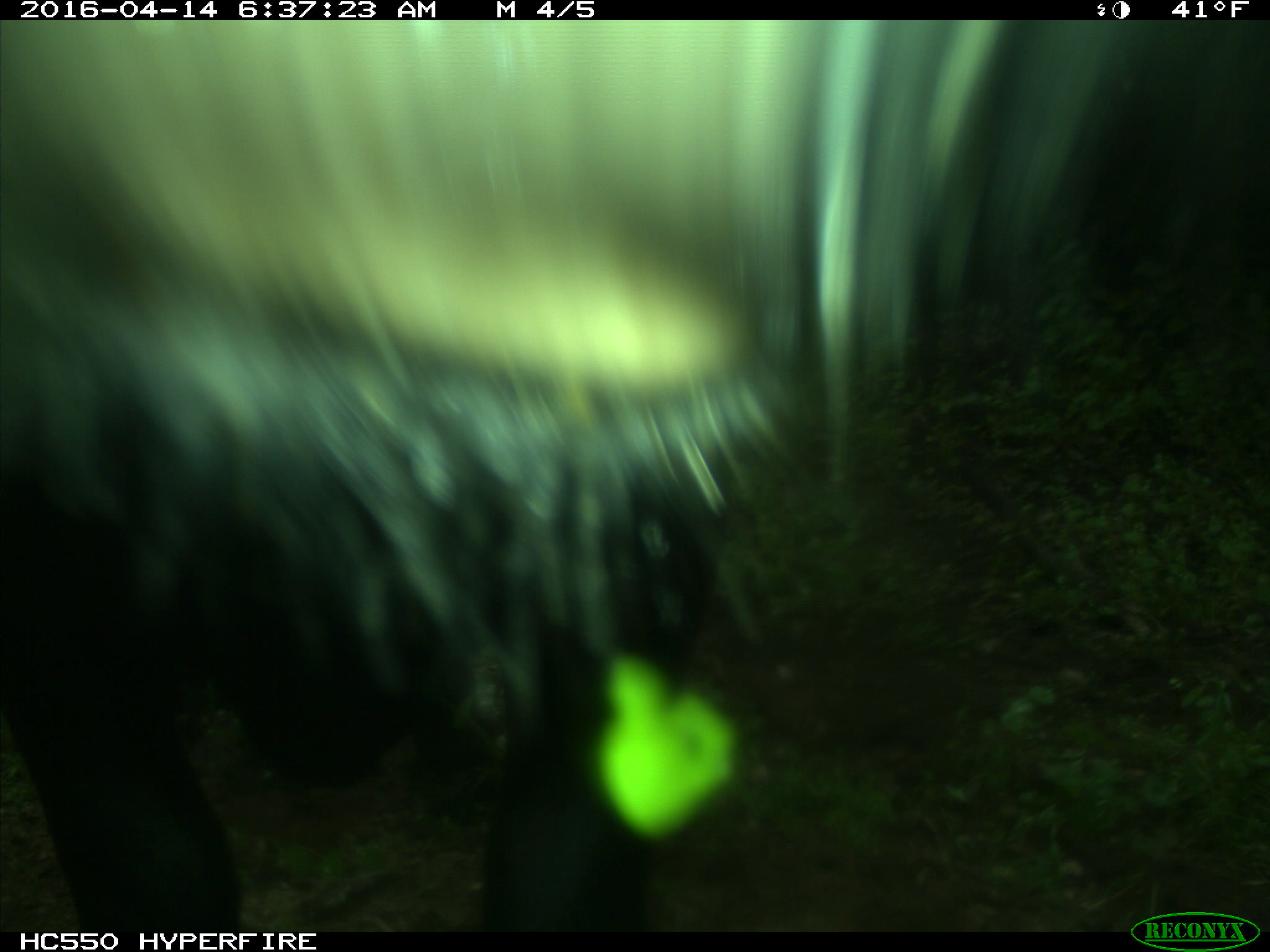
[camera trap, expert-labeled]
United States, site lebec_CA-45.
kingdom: Animalia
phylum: Chordata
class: Mammalia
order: Artiodactyla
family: Bovidae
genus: Bos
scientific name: Bos taurus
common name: domestic cow